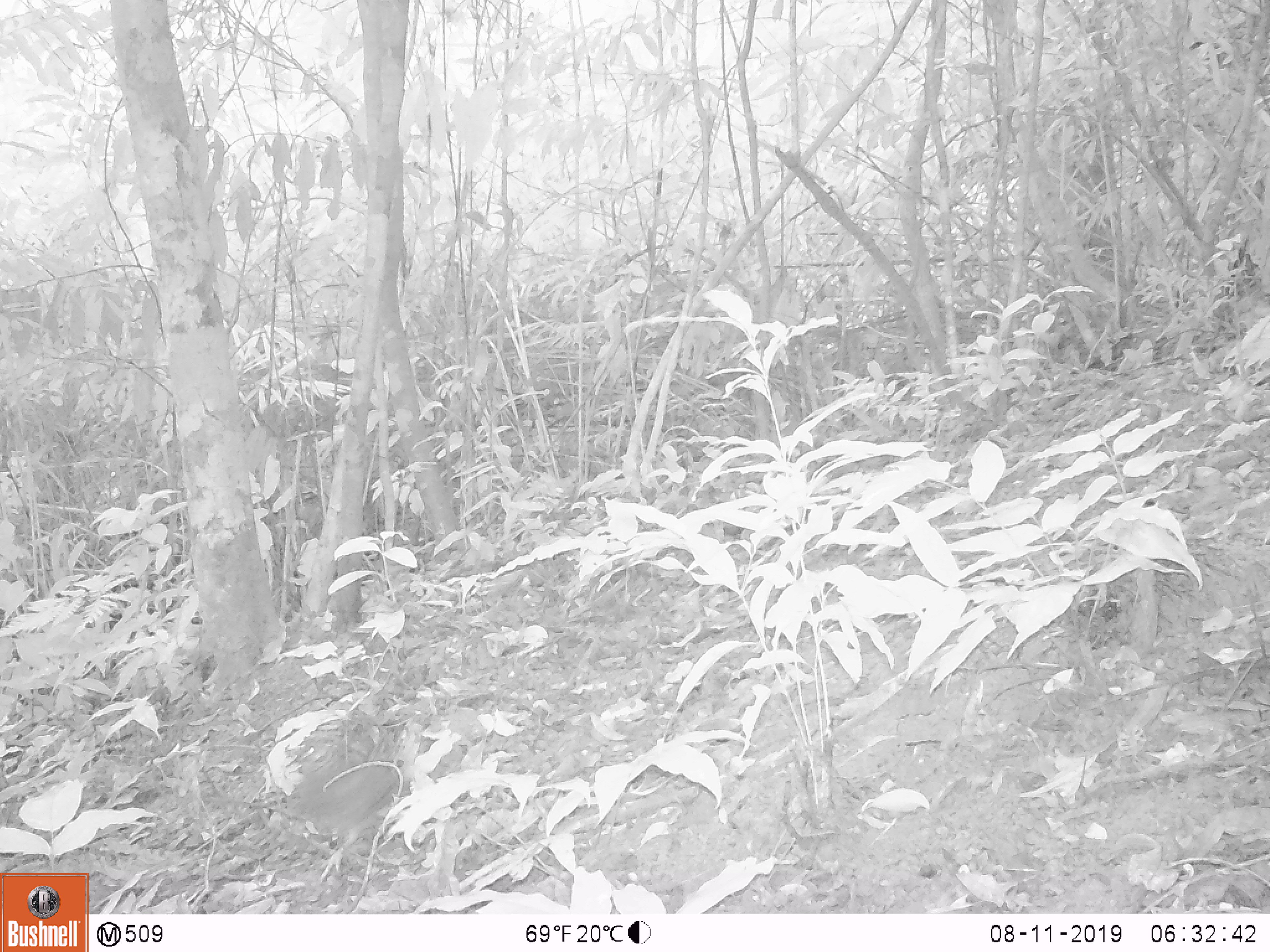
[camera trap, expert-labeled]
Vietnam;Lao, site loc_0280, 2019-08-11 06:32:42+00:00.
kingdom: Animalia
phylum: Chordata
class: Aves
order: Galliformes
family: Phasianidae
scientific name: Phasianidae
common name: partridge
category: unidentified partridge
Unidentified partridge (partridge) (Phasianidae). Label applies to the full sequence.